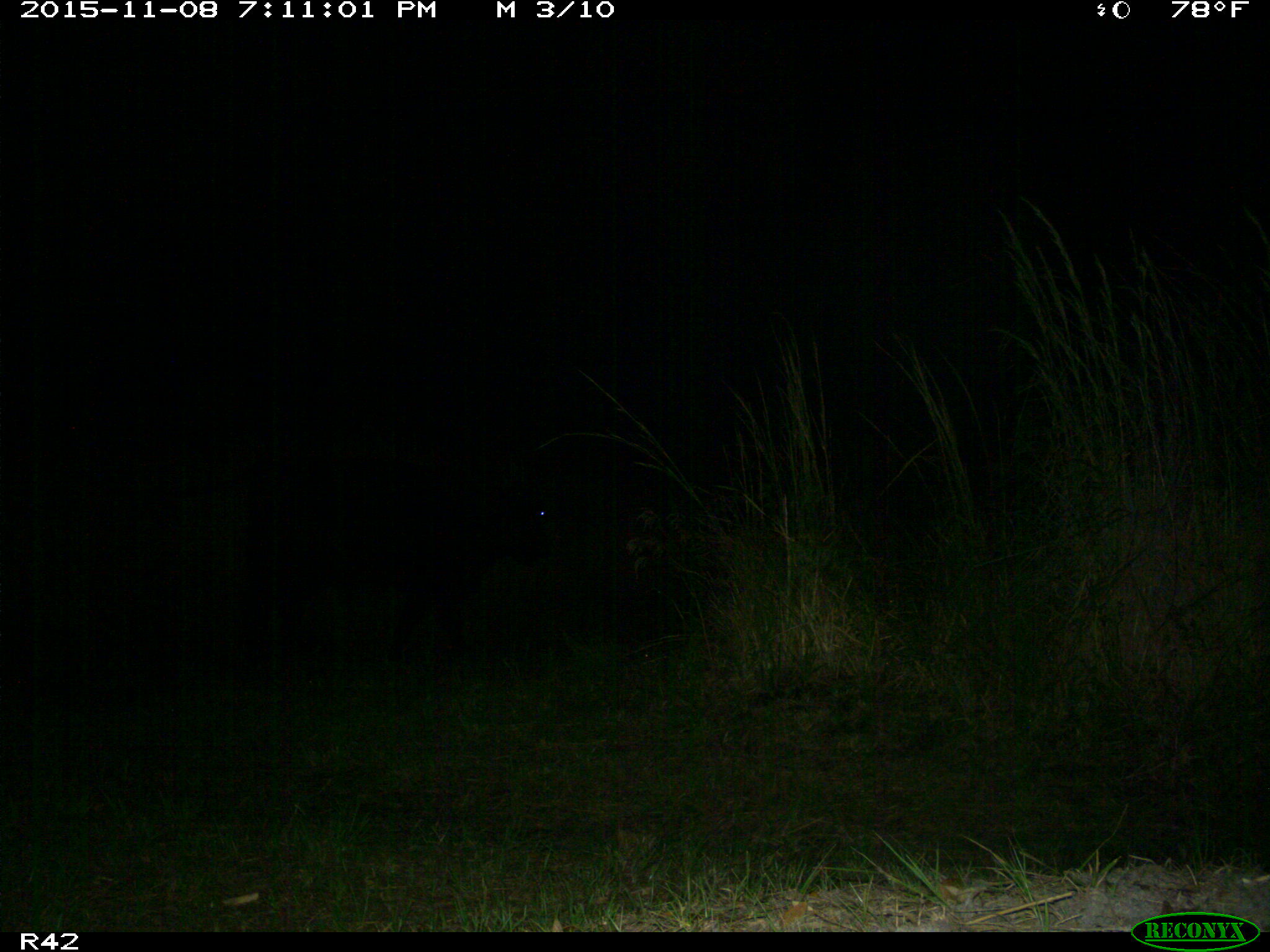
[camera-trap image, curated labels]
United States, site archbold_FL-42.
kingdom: Animalia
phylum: Chordata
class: Mammalia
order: Artiodactyla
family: Bovidae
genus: Bos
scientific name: Bos taurus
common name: domestic cow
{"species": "Bos taurus (domestic cow)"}